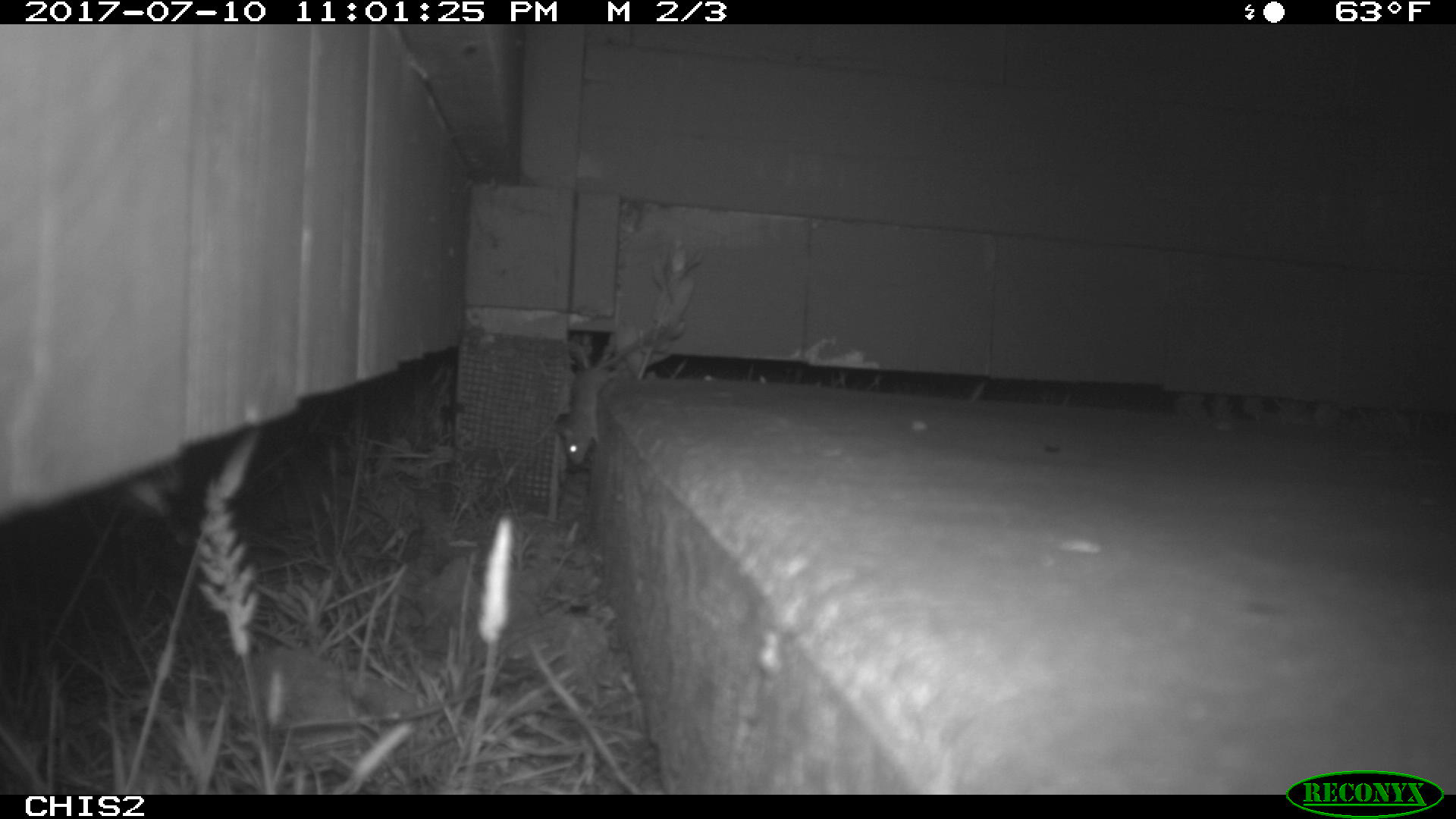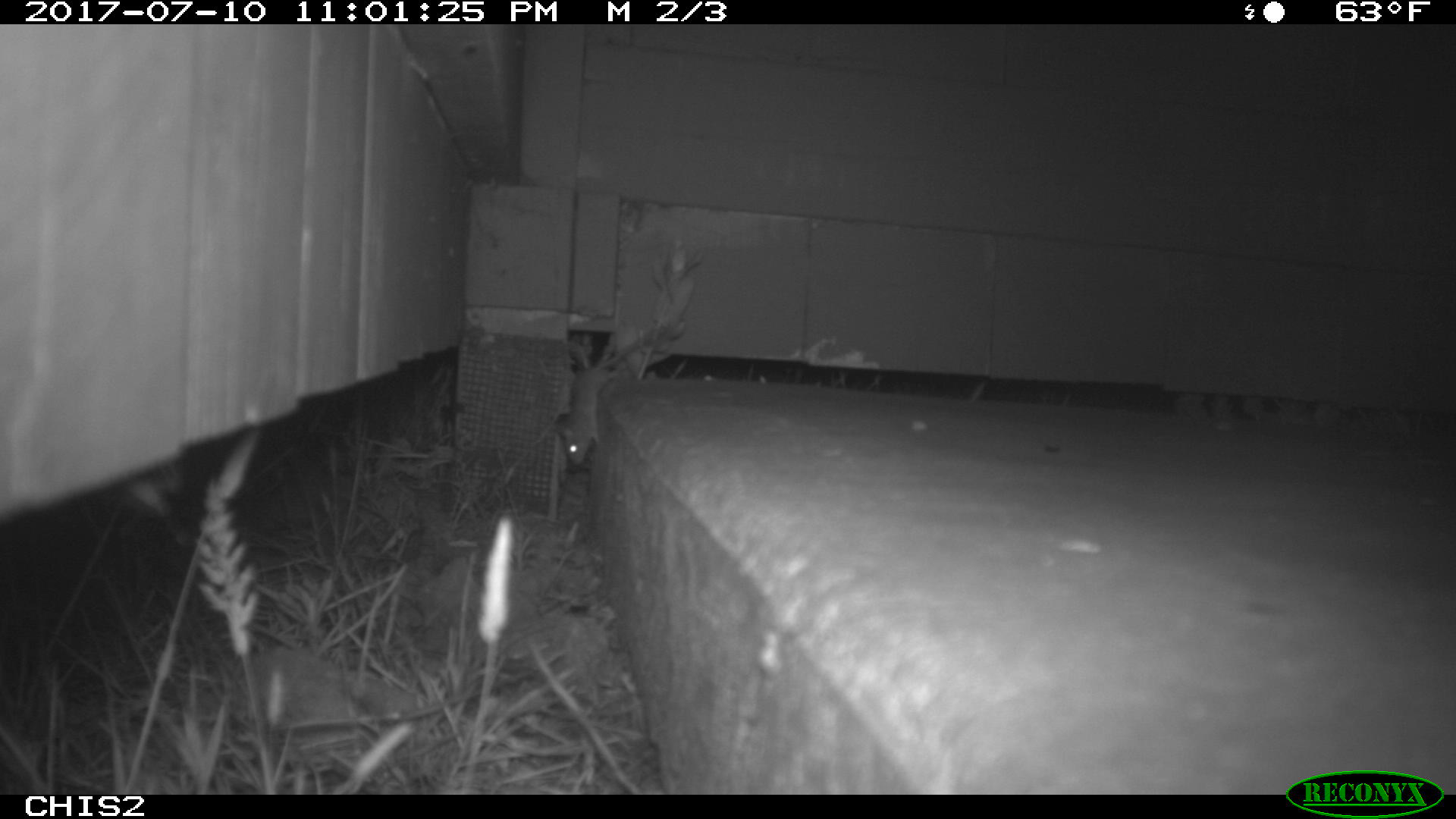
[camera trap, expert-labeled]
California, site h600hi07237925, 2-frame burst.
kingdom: Animalia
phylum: Chordata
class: Mammalia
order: Rodentia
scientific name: Rodentia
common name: rodent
Rodent (Rodentia).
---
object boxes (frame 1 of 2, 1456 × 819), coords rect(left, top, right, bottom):
rodent: rect(557, 333, 645, 466)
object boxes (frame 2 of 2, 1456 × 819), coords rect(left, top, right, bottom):
rodent: rect(560, 340, 617, 464)